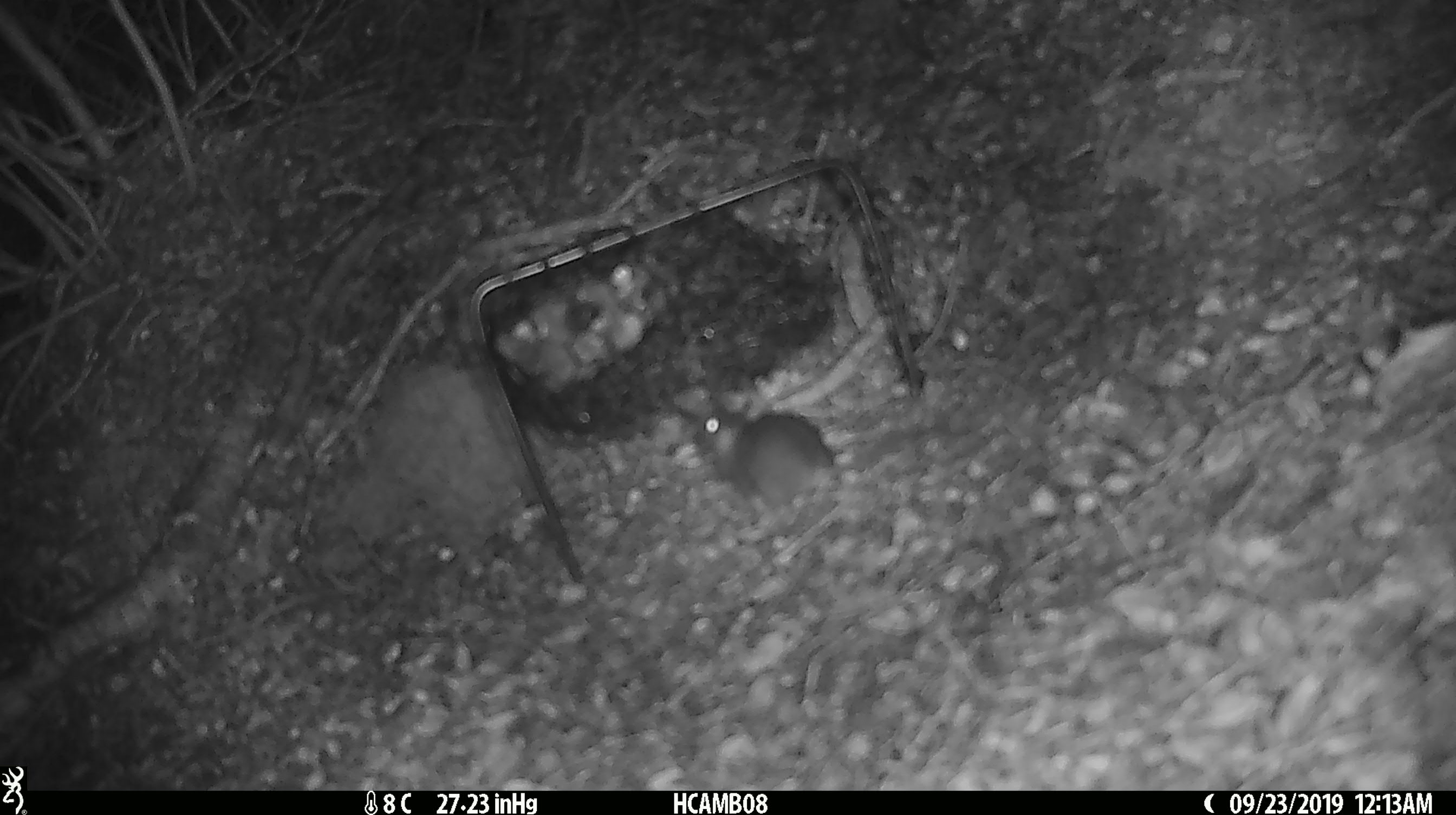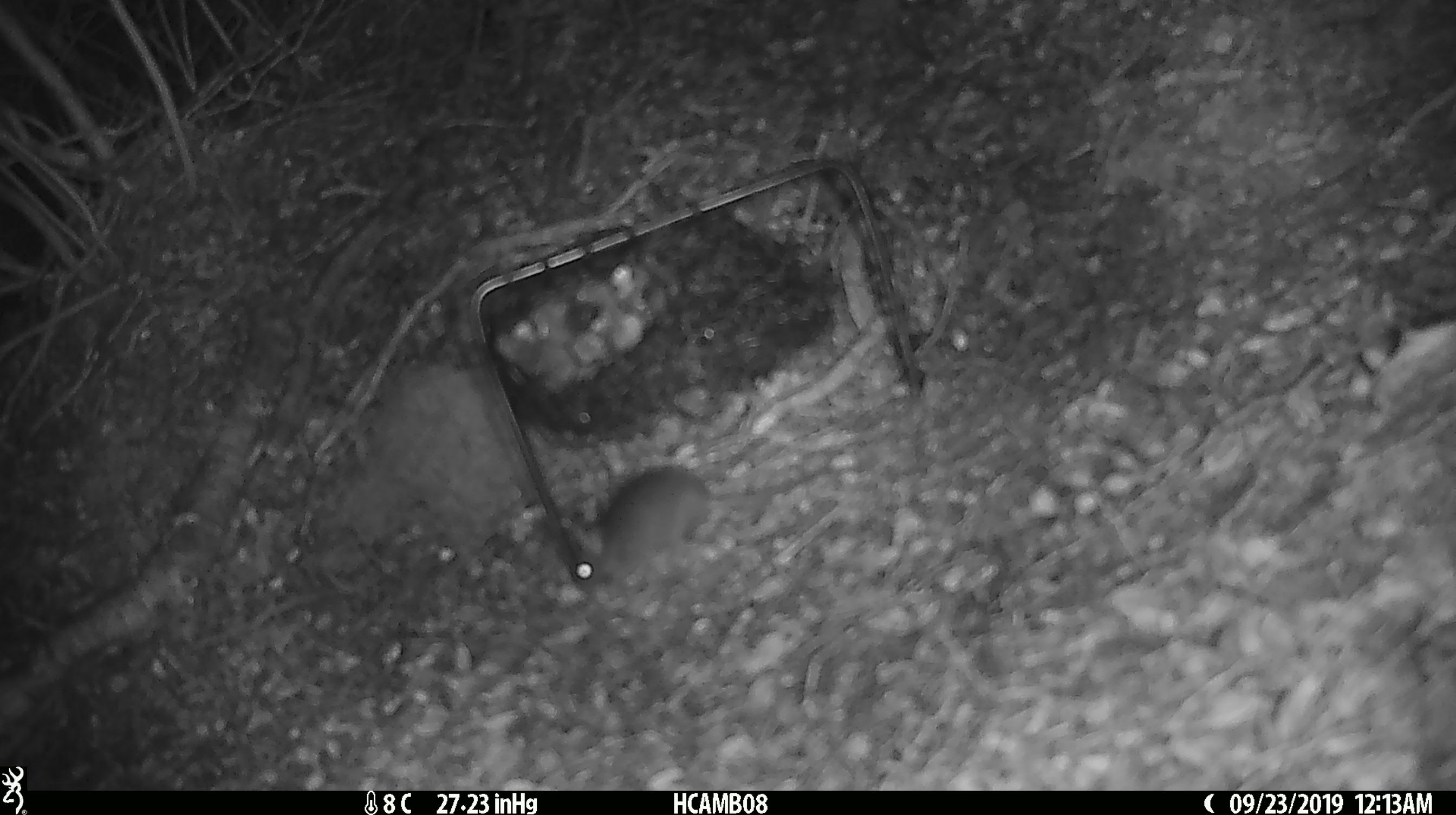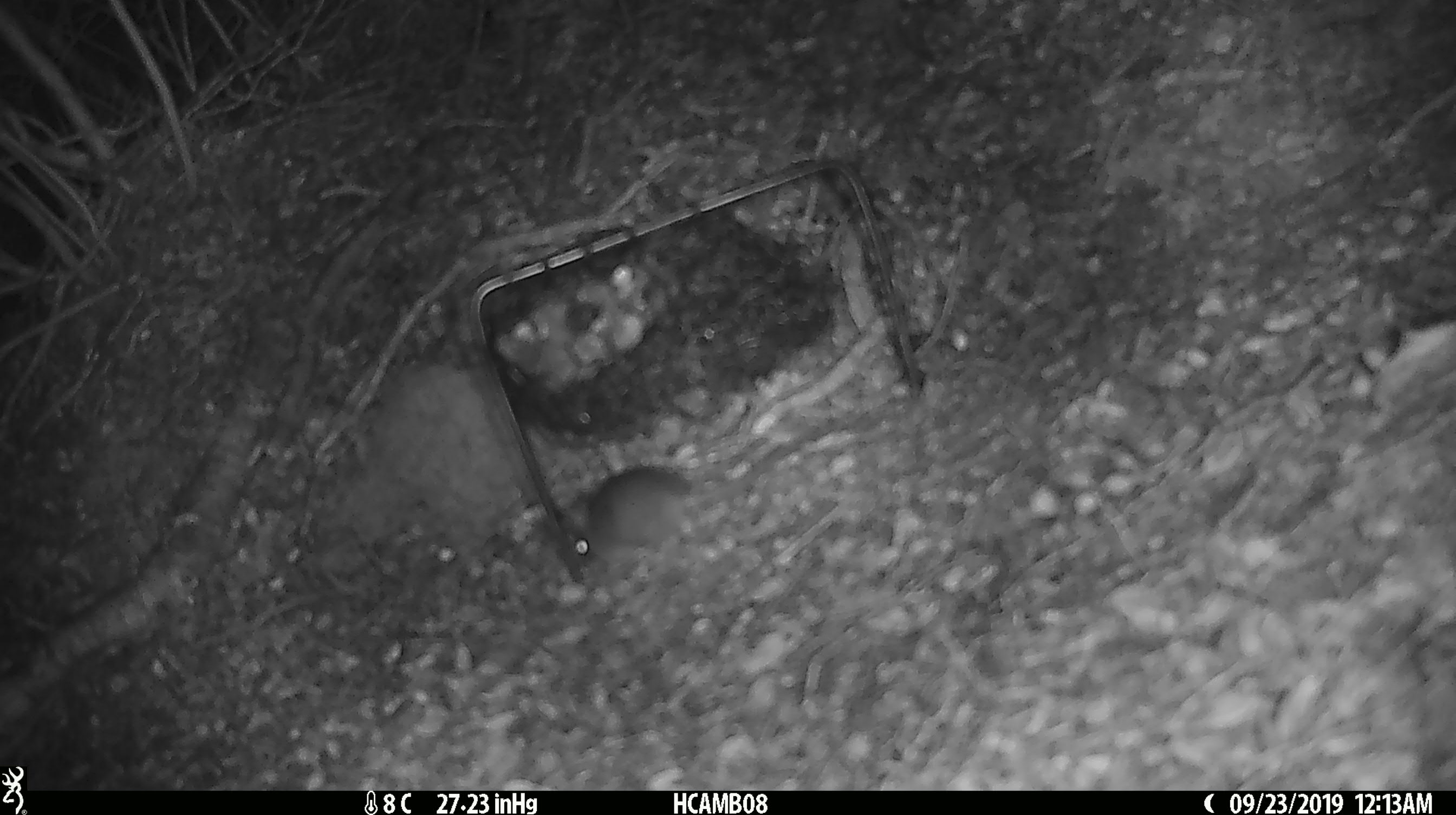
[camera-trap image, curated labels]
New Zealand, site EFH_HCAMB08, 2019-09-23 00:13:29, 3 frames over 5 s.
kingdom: Animalia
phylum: Chordata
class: Mammalia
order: Rodentia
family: Muridae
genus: Mus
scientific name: Mus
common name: mouse